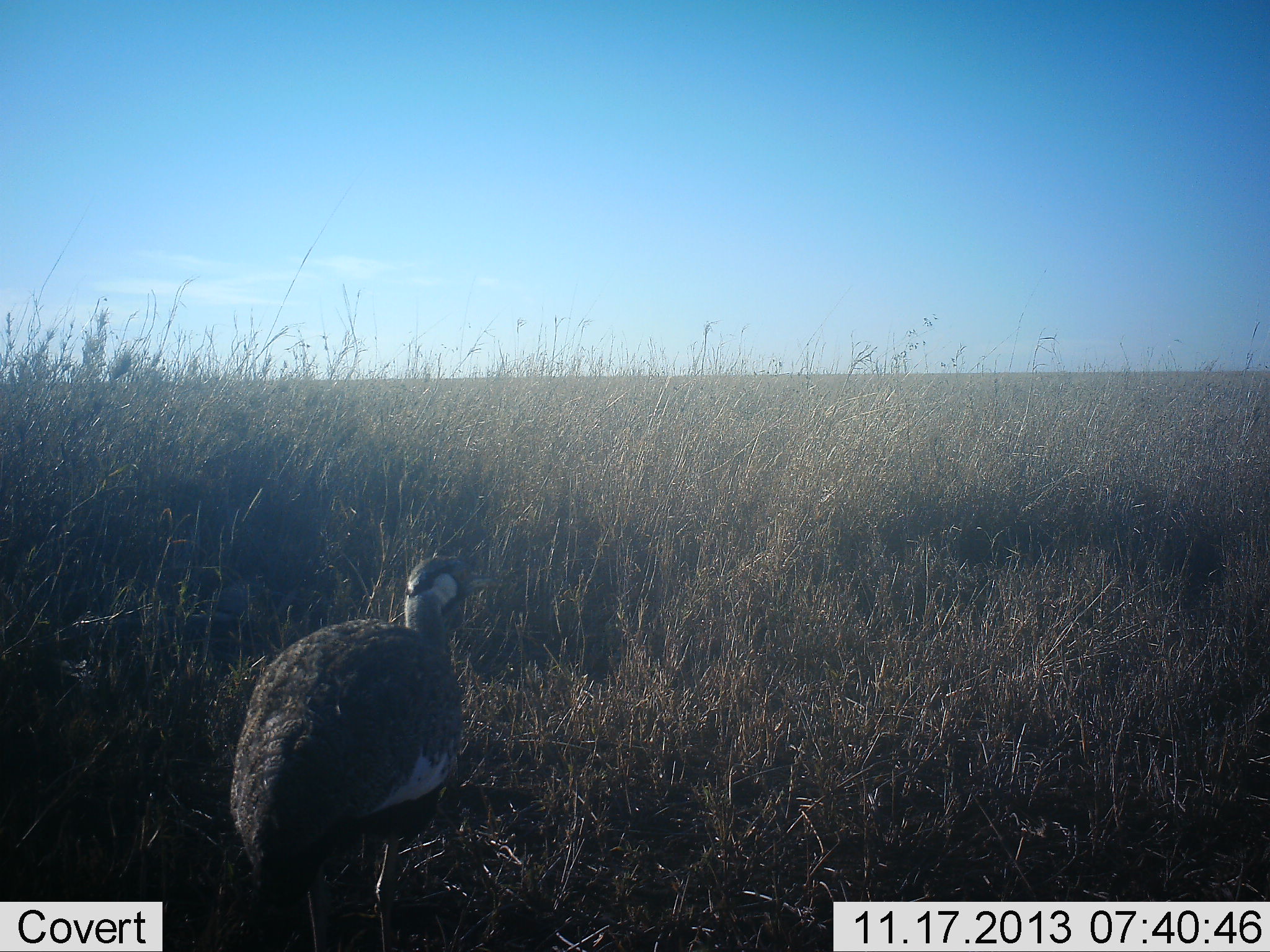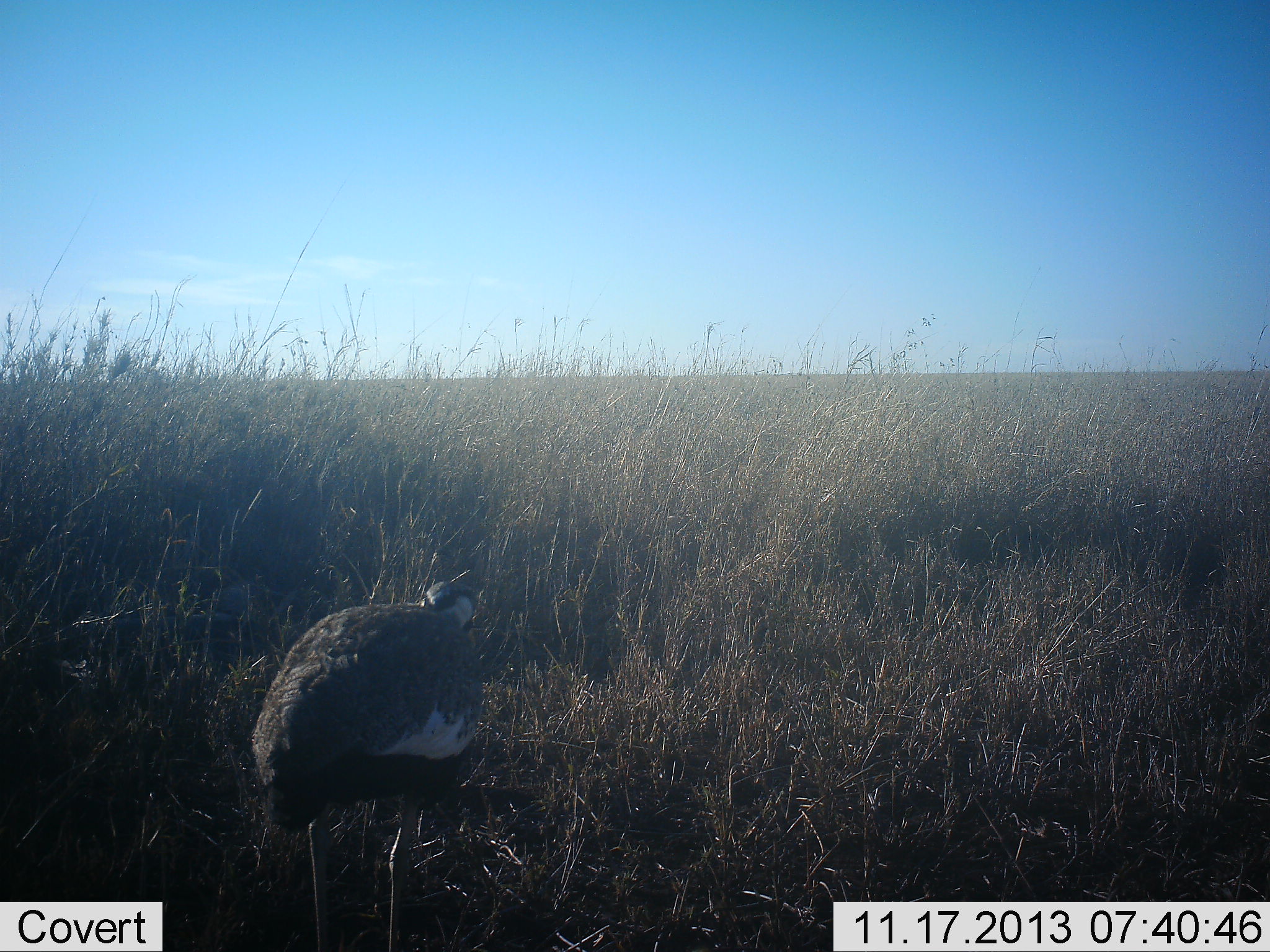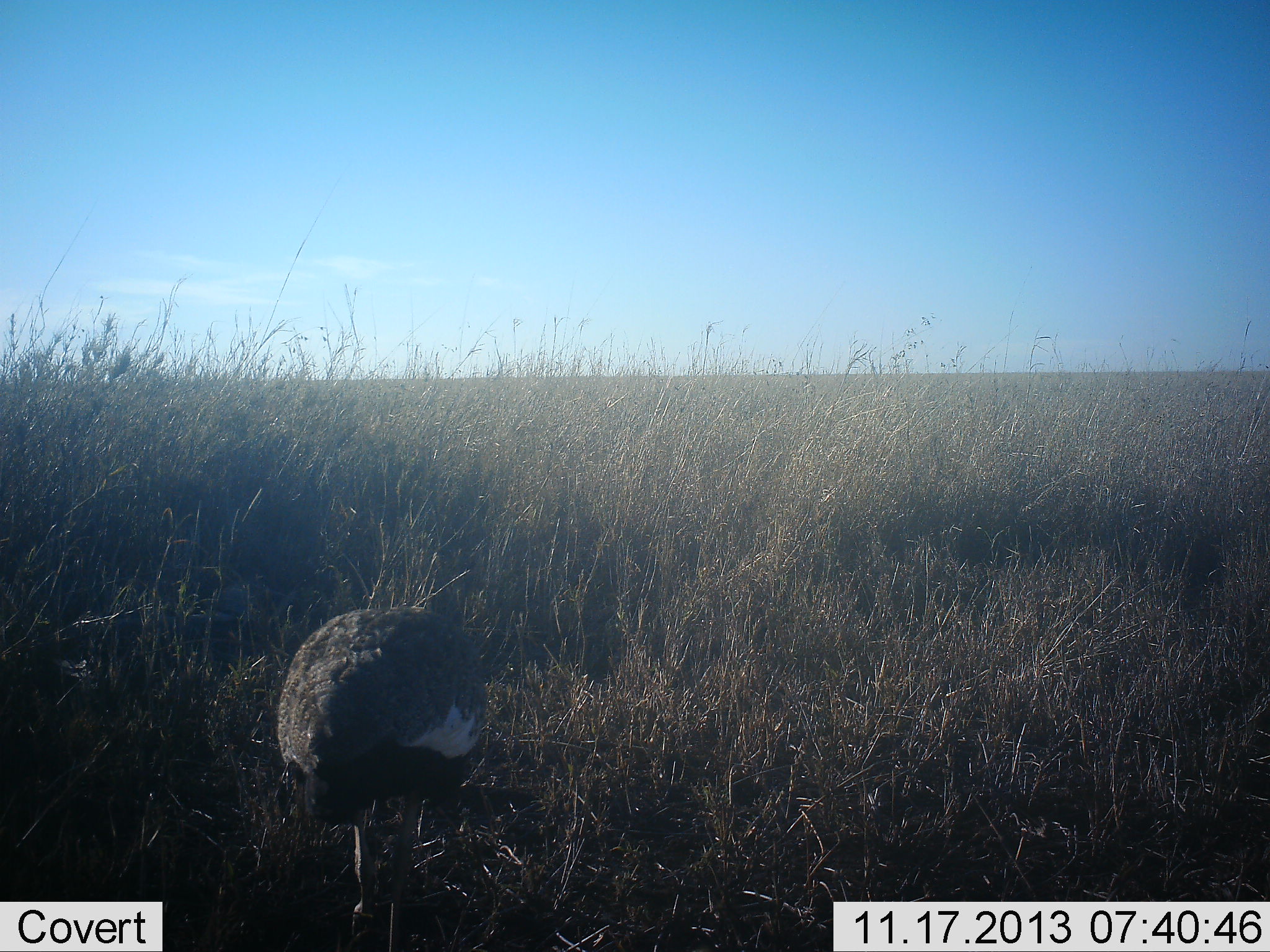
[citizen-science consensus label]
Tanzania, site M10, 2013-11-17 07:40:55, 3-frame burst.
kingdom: Animalia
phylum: Chordata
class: Aves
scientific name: Aves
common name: bird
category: otherbird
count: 1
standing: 25%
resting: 6%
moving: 75%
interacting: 0%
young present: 0%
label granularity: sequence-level